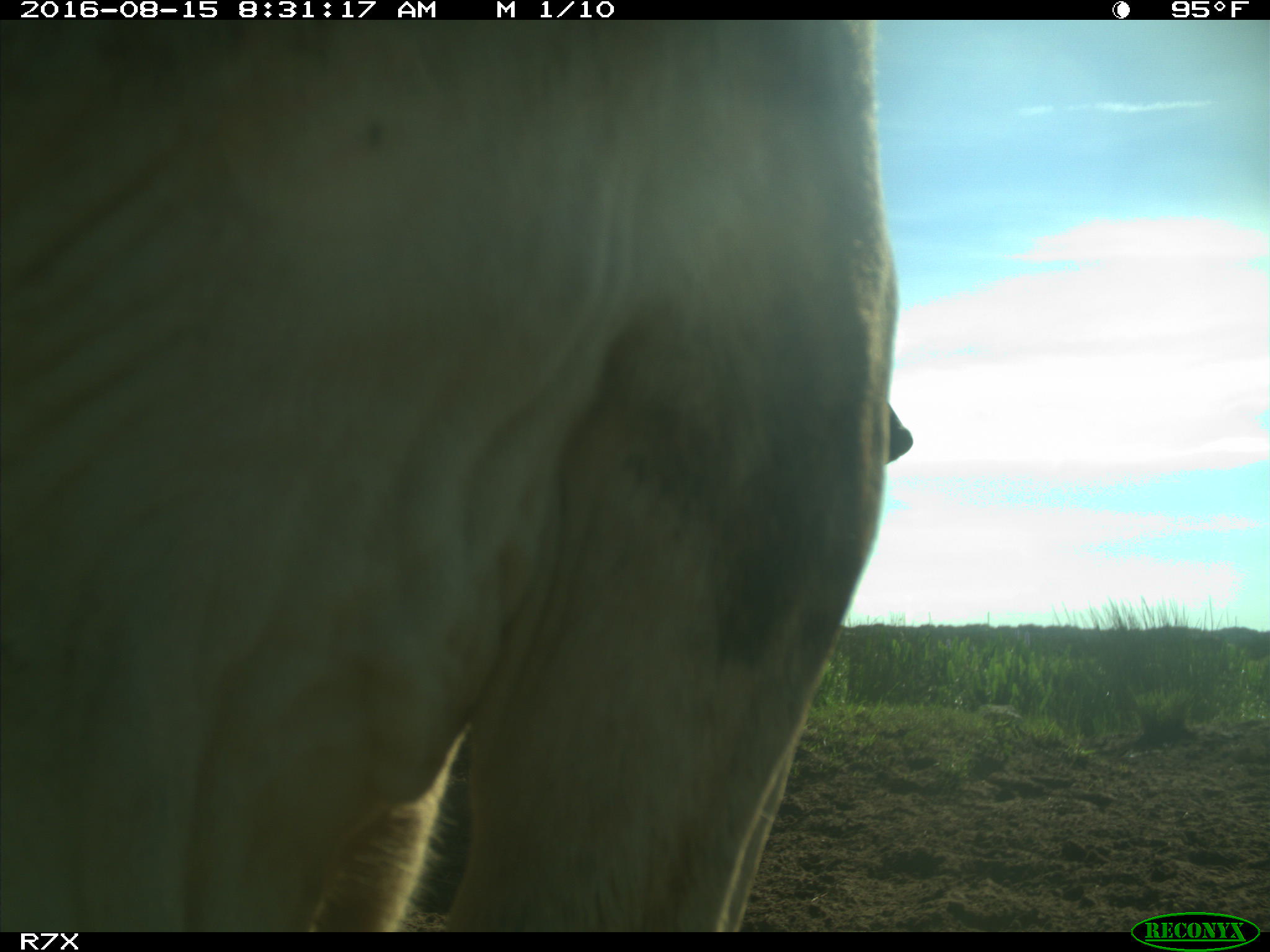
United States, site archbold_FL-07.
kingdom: Animalia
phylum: Chordata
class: Mammalia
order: Artiodactyla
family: Bovidae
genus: Bos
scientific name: Bos taurus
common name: domestic cow